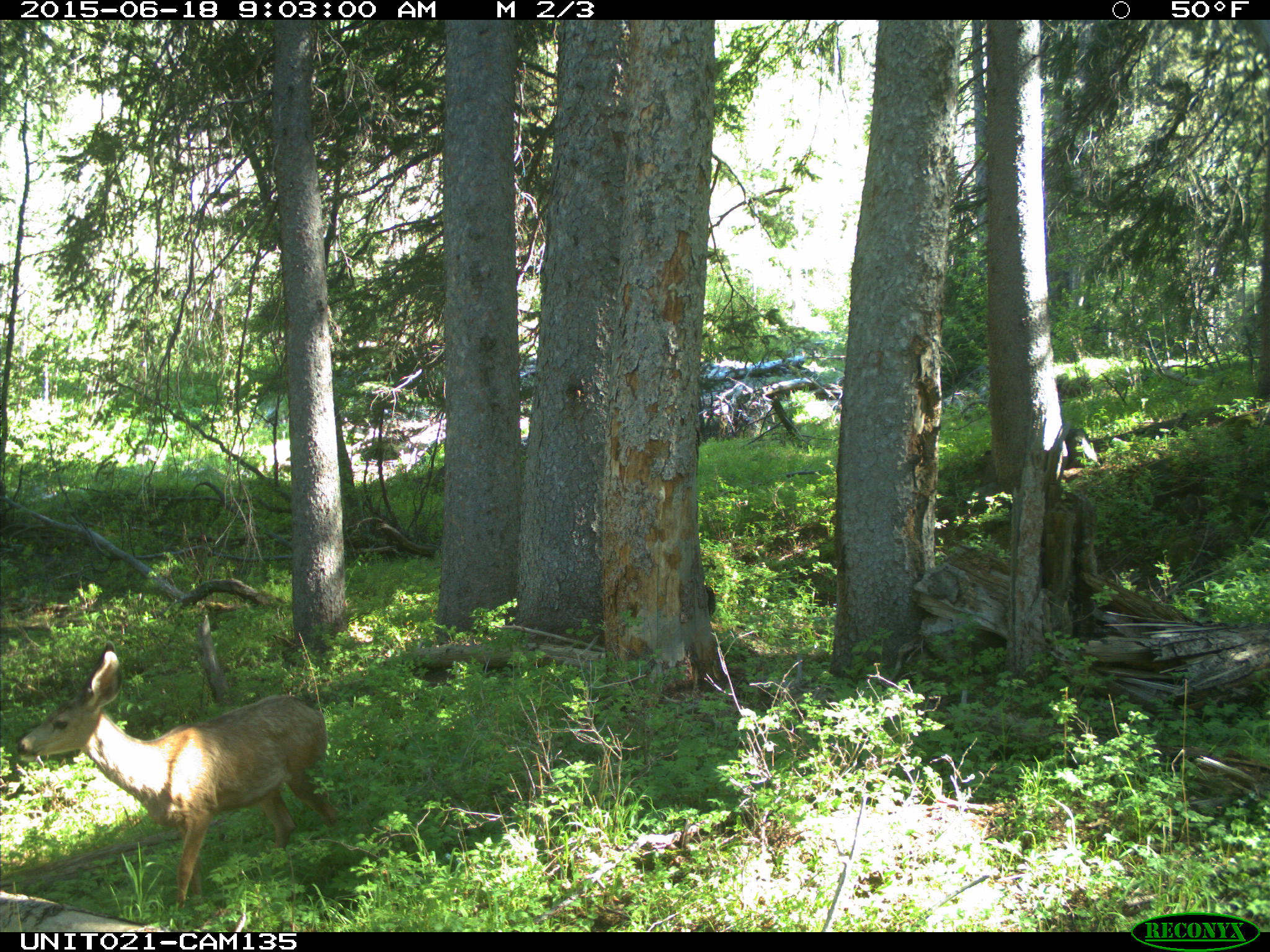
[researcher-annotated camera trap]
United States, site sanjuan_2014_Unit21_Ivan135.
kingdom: Animalia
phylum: Chordata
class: Mammalia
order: Artiodactyla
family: Cervidae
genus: Odocoileus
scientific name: Odocoileus hemionus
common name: mule deer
Odocoileus hemionus (mule deer).